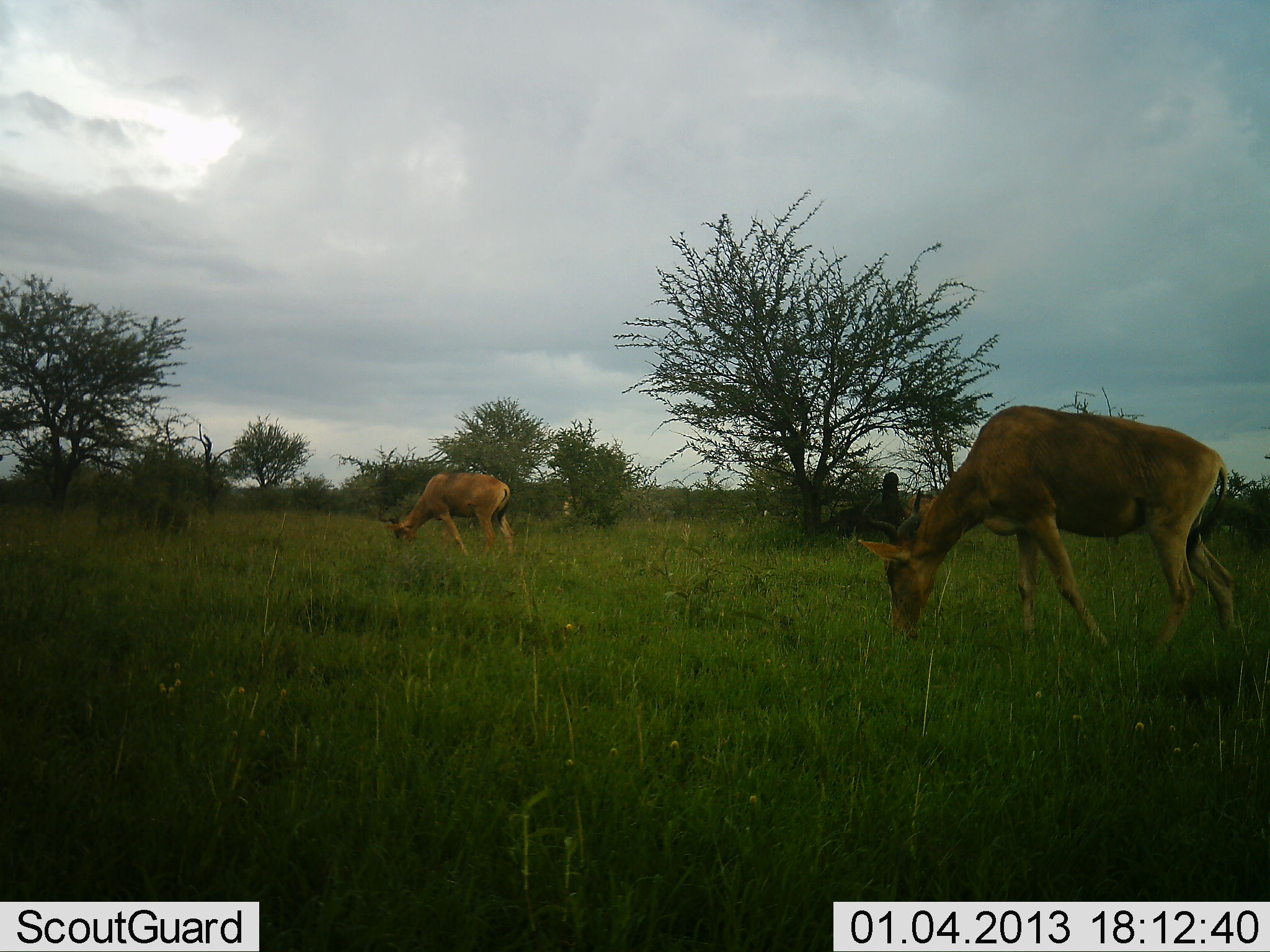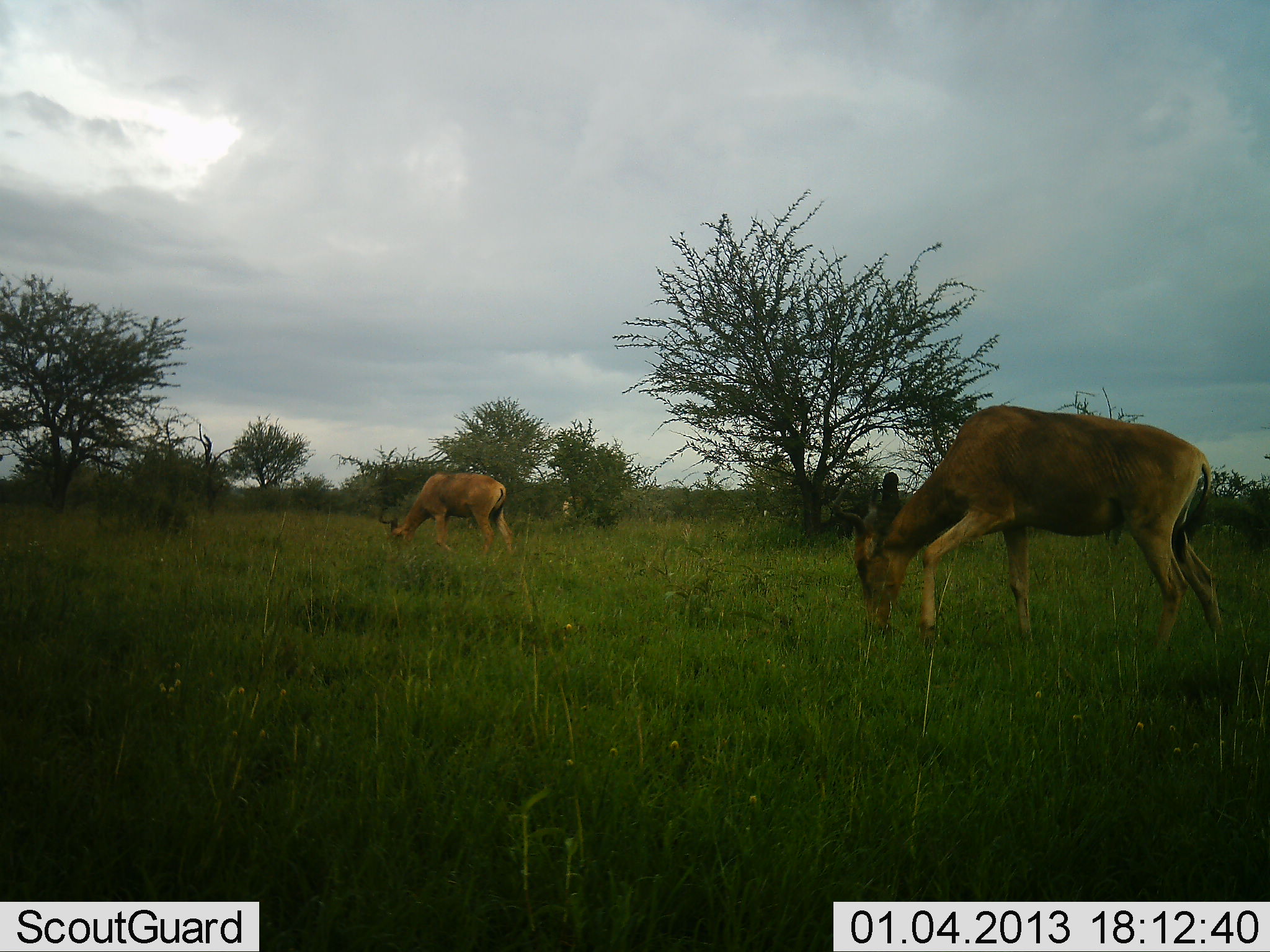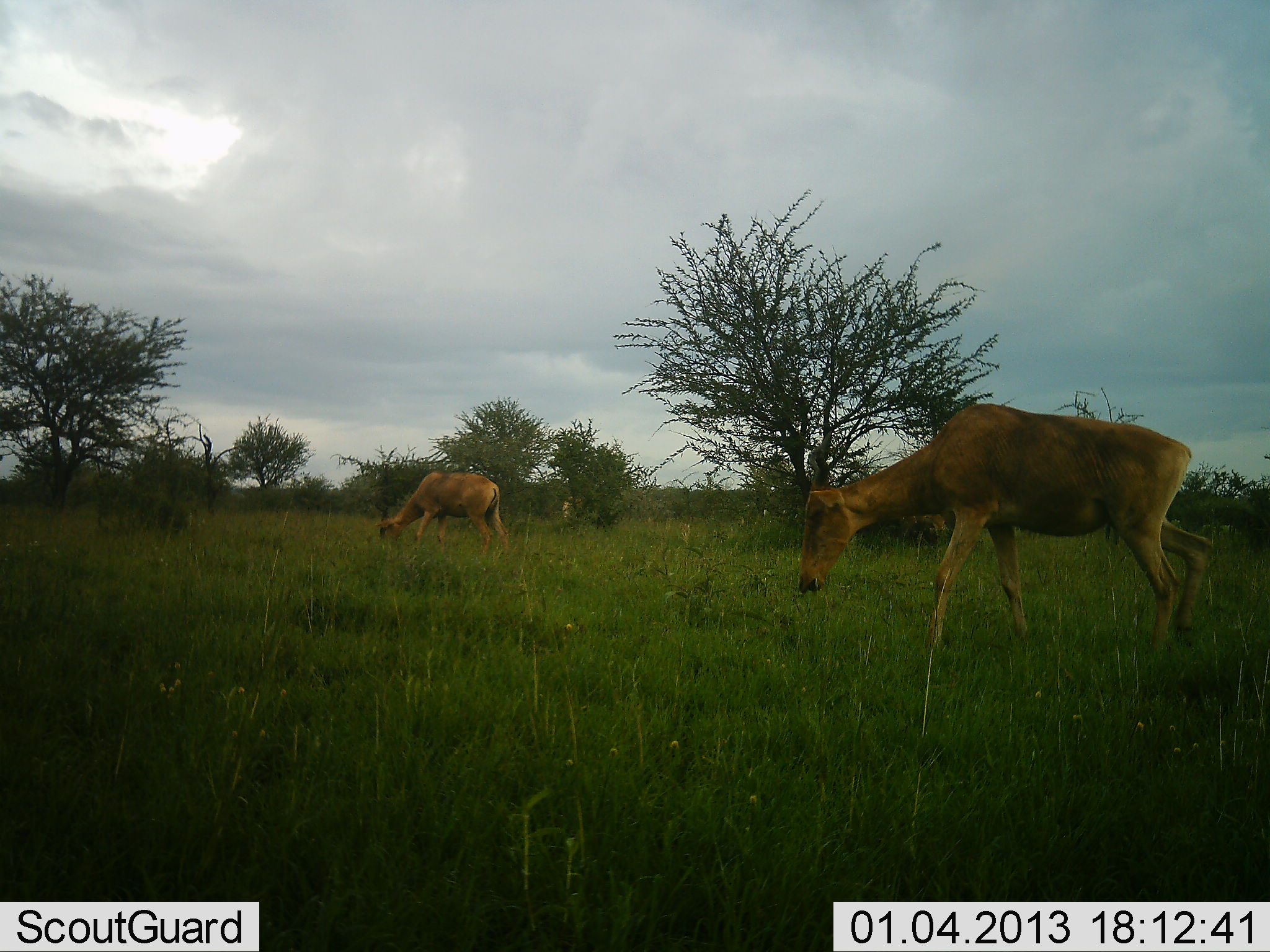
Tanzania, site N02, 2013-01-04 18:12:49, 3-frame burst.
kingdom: Animalia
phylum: Chordata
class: Mammalia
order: Artiodactyla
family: Bovidae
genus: Alcelaphus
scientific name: Alcelaphus buselaphus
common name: hartebeest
Hartebeest (Alcelaphus buselaphus), count 2. Behavior (volunteer vote fractions): standing 12%, resting 0%, moving 28%, interacting 0%. Young present (vote fraction): 8%. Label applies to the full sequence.